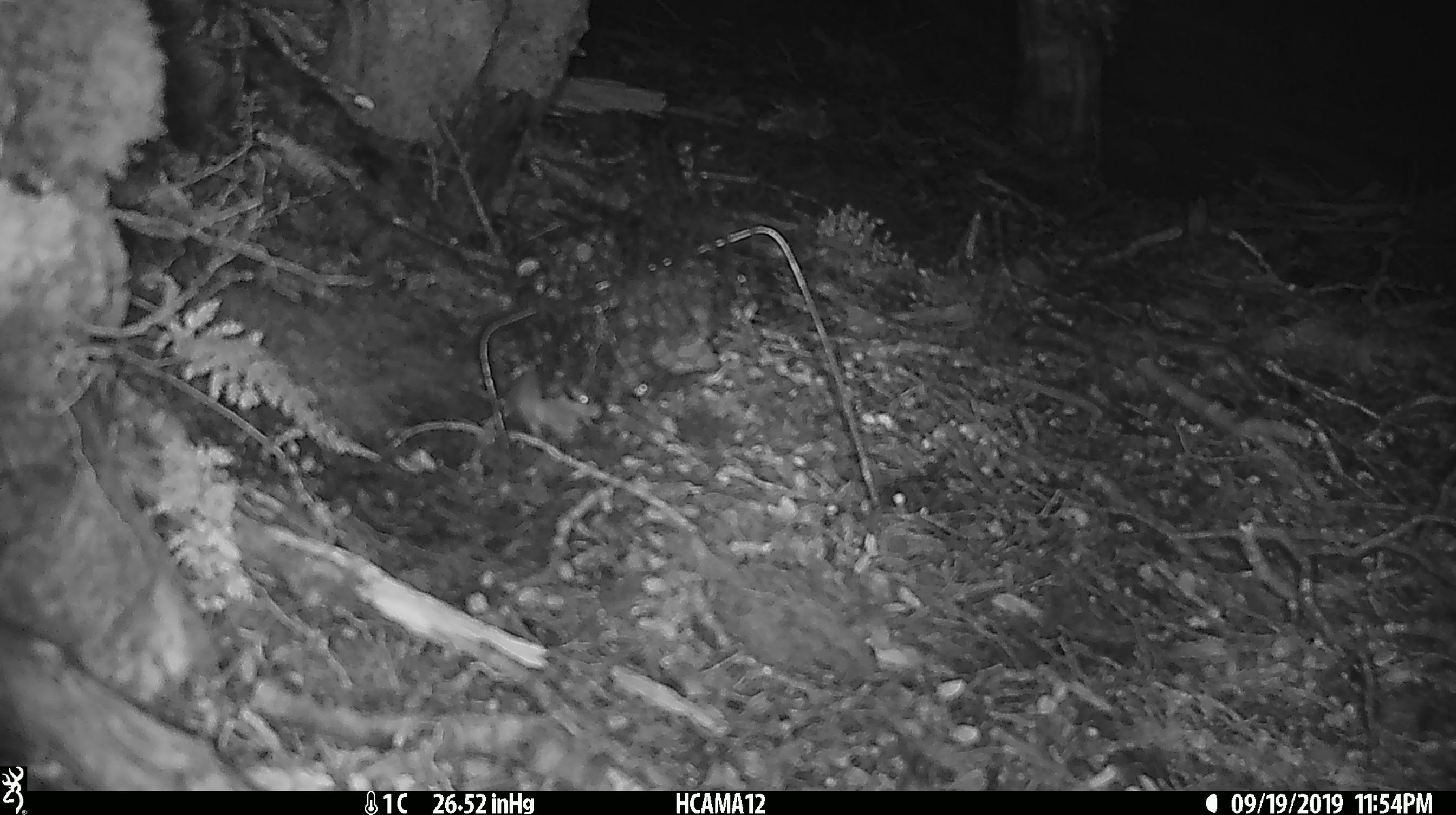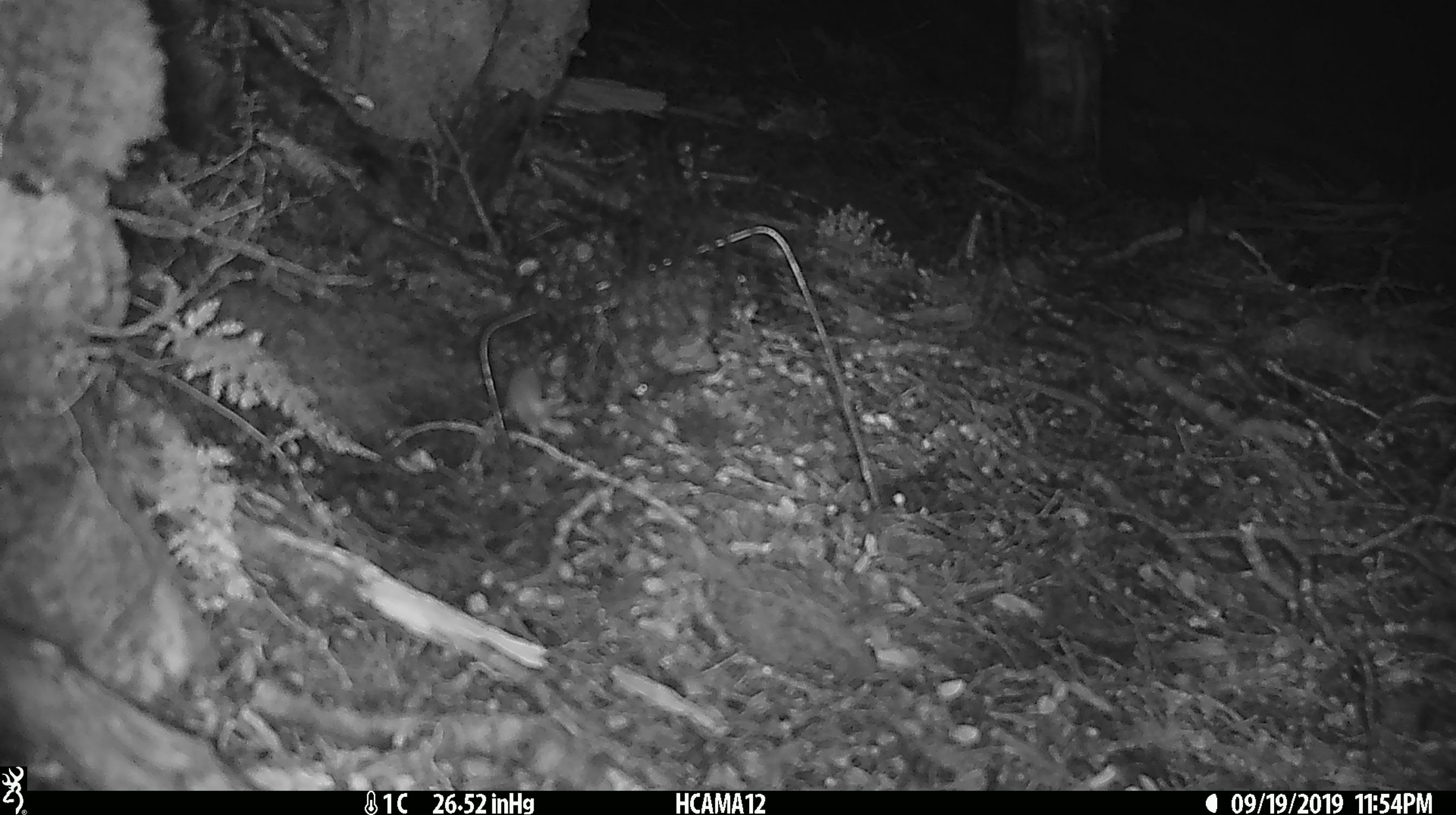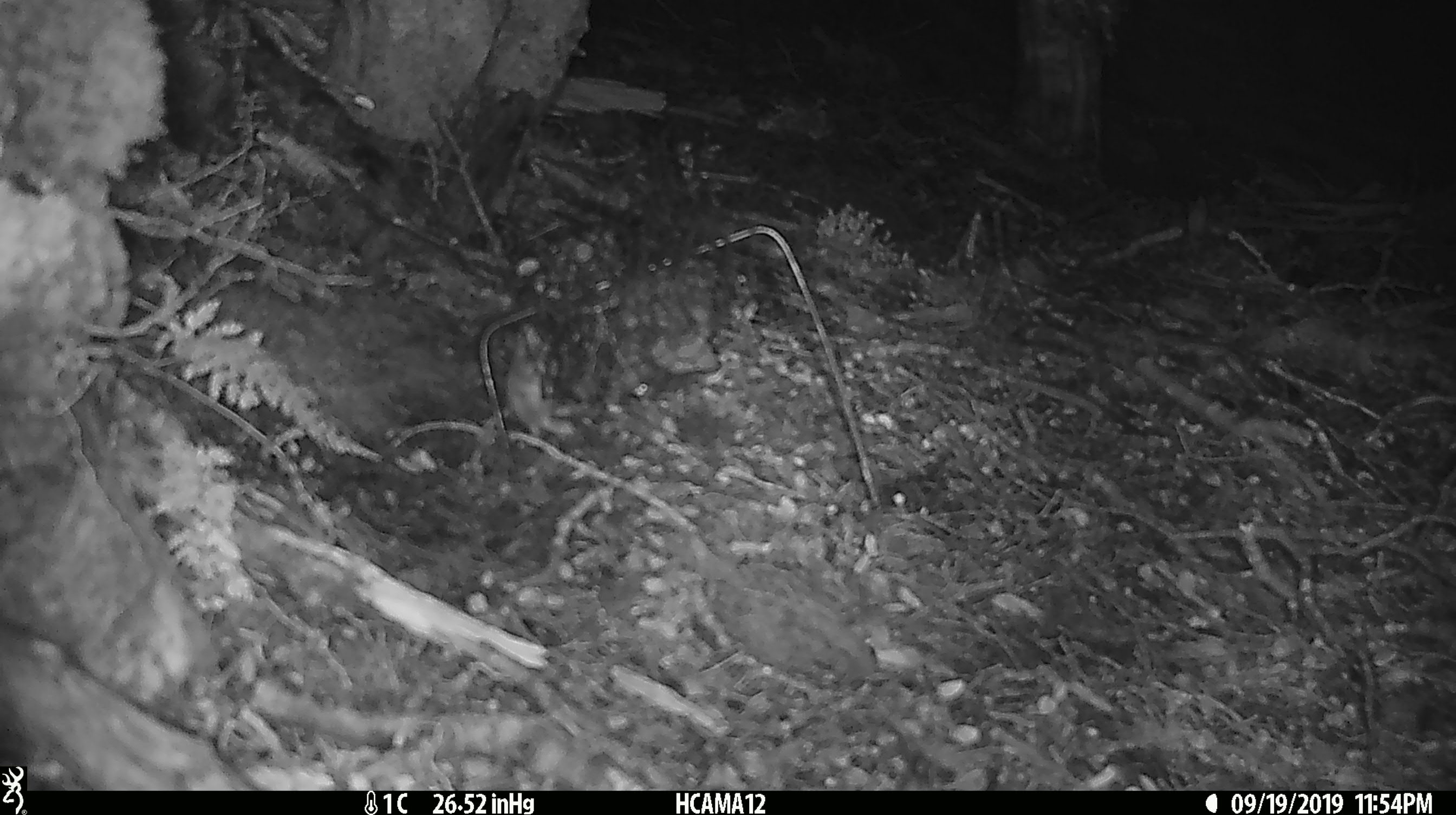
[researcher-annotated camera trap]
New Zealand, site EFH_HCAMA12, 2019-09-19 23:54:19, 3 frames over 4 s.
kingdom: Animalia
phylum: Chordata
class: Mammalia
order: Rodentia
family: Muridae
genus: Mus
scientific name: Mus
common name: mouse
Mouse (Mus).